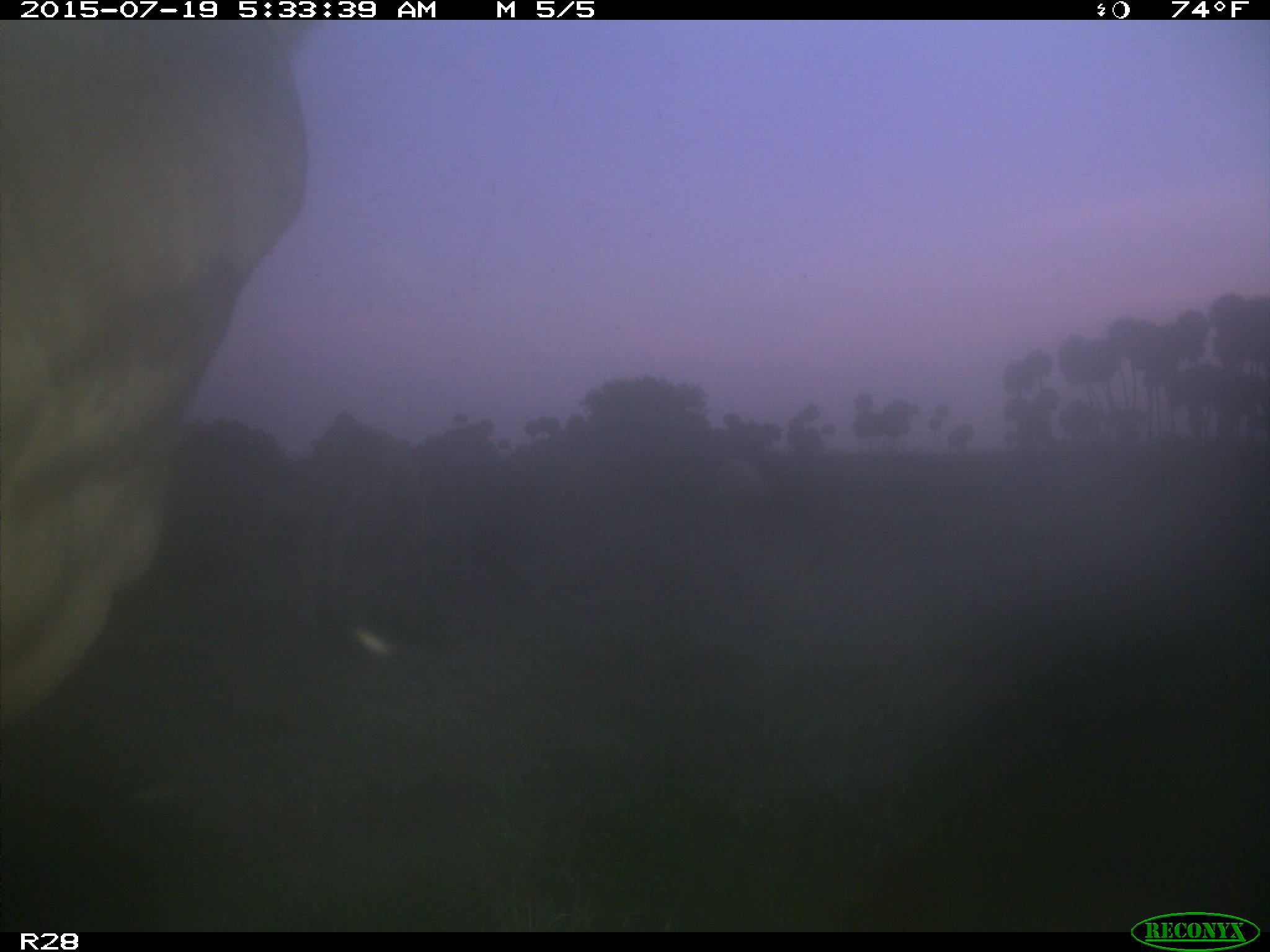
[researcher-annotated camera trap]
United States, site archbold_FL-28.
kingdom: Animalia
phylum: Chordata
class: Mammalia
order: Artiodactyla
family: Bovidae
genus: Bos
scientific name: Bos taurus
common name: domestic cow